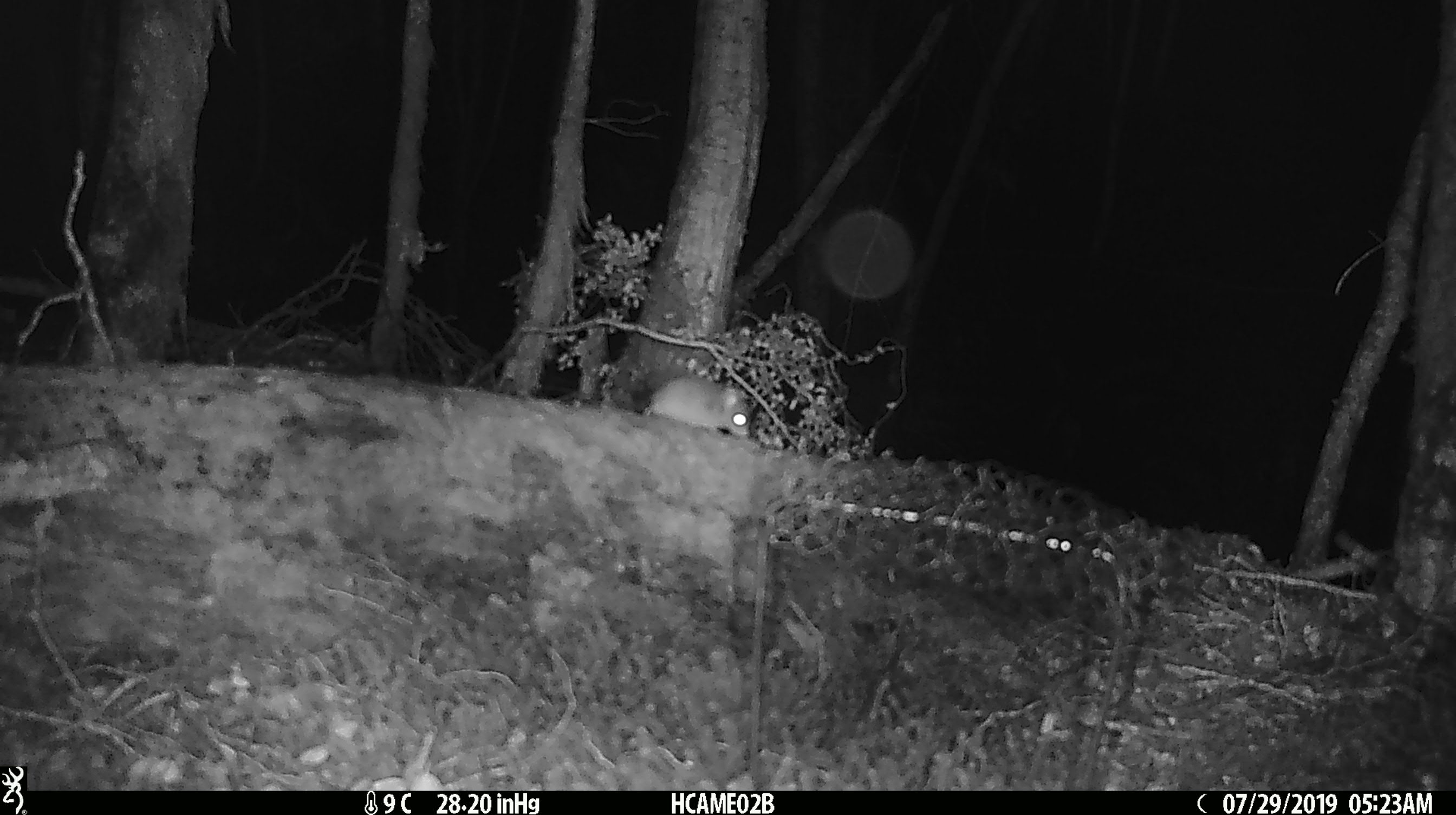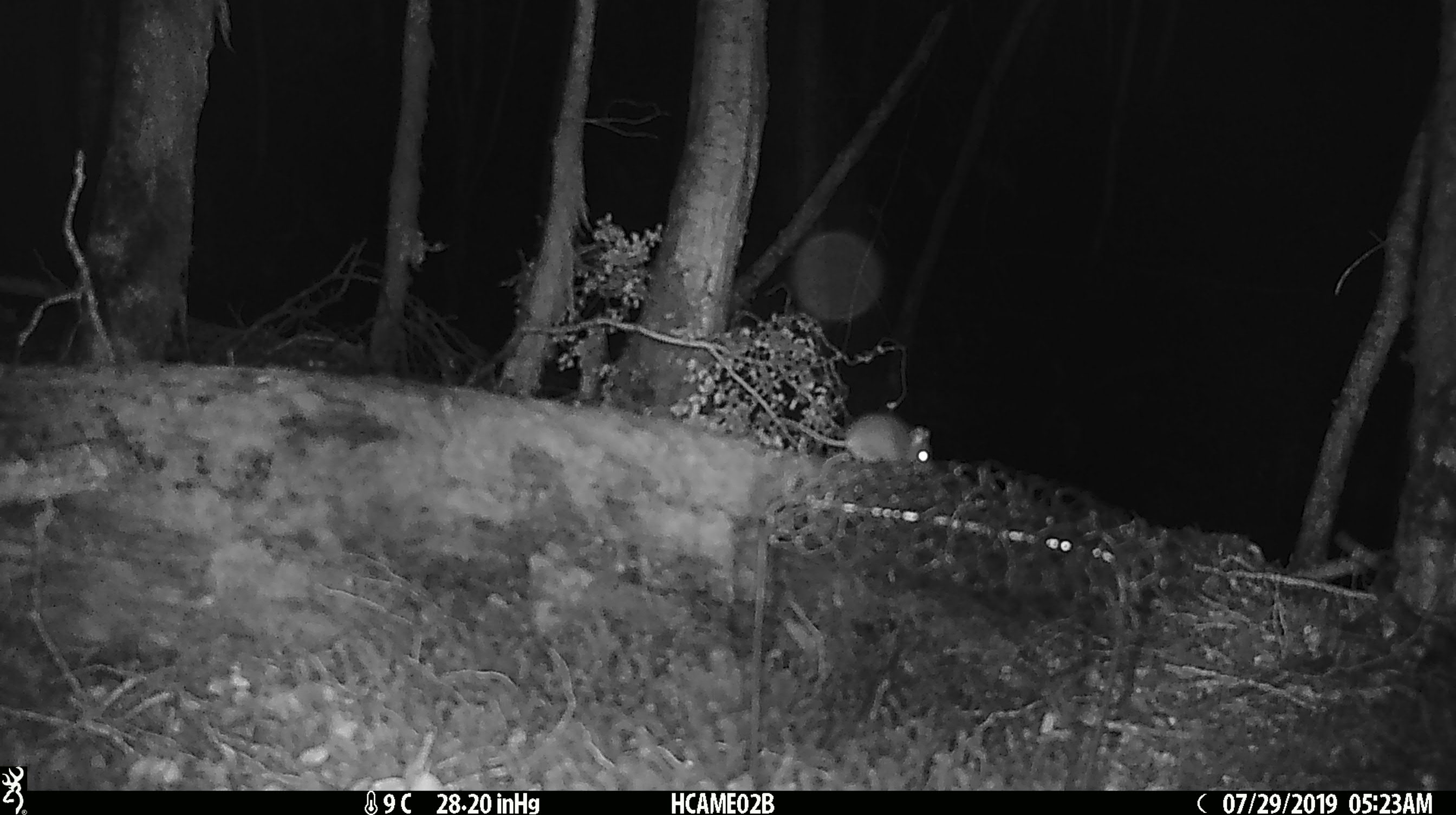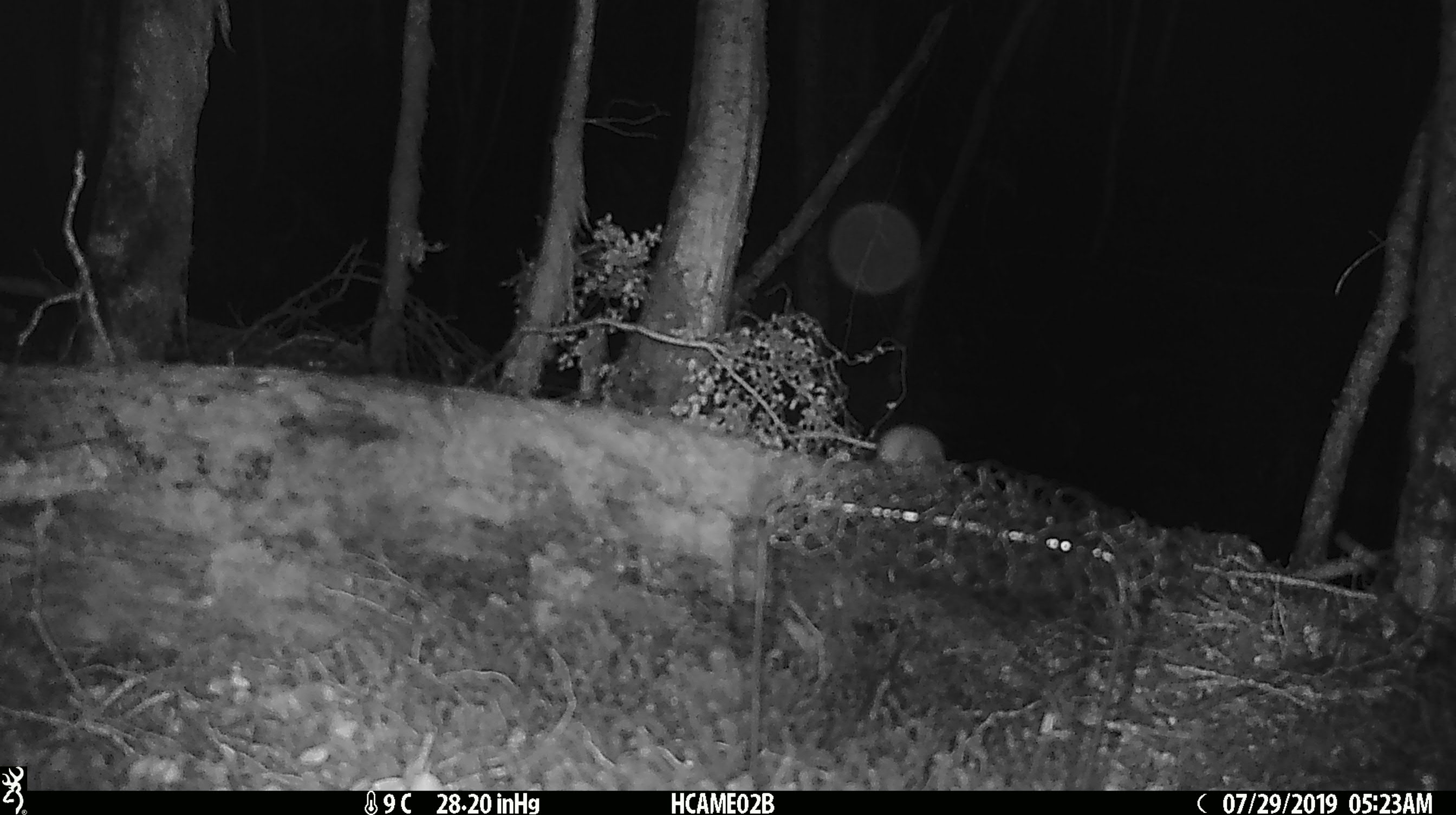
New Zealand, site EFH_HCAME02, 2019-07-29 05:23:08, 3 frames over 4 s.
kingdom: Animalia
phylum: Chordata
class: Mammalia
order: Rodentia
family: Muridae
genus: Mus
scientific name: Mus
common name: mouse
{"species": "mouse (Mus)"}